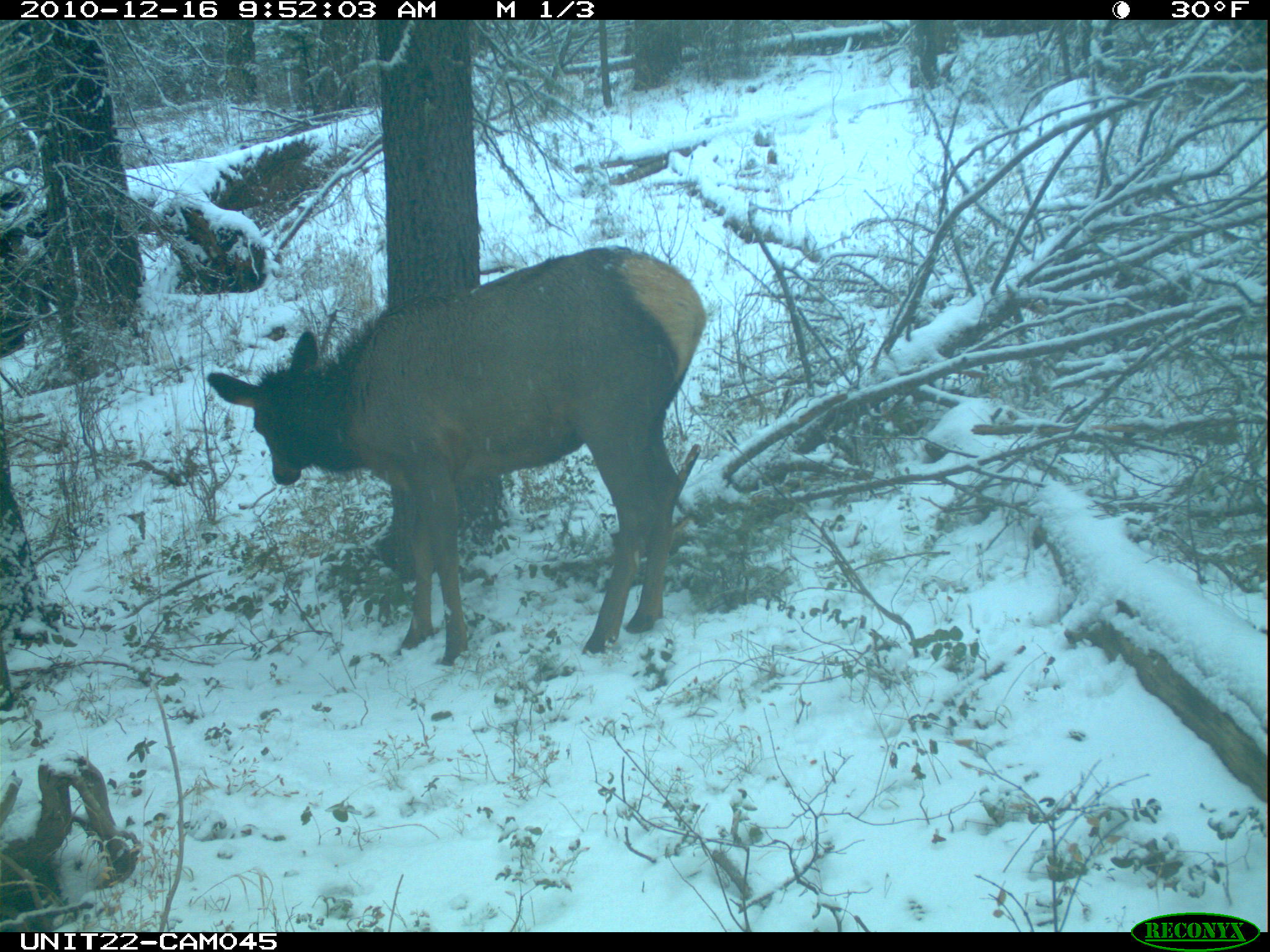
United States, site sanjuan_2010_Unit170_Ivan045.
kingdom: Animalia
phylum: Chordata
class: Mammalia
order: Artiodactyla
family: Cervidae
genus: Cervus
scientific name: Cervus elaphus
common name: red deer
Cervus elaphus (red deer).